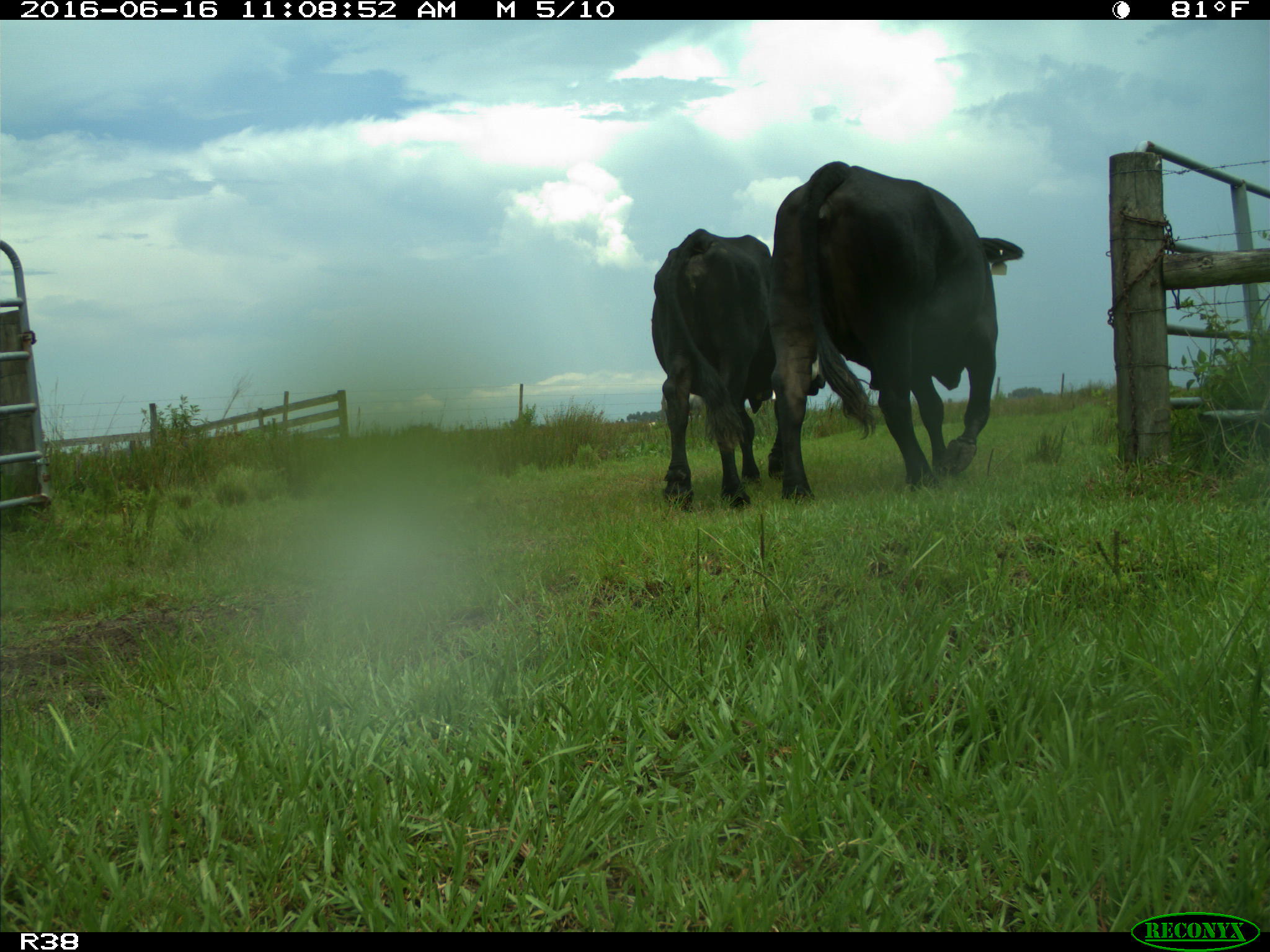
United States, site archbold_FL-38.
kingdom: Animalia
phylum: Chordata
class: Mammalia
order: Artiodactyla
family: Bovidae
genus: Bos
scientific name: Bos taurus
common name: domestic cow